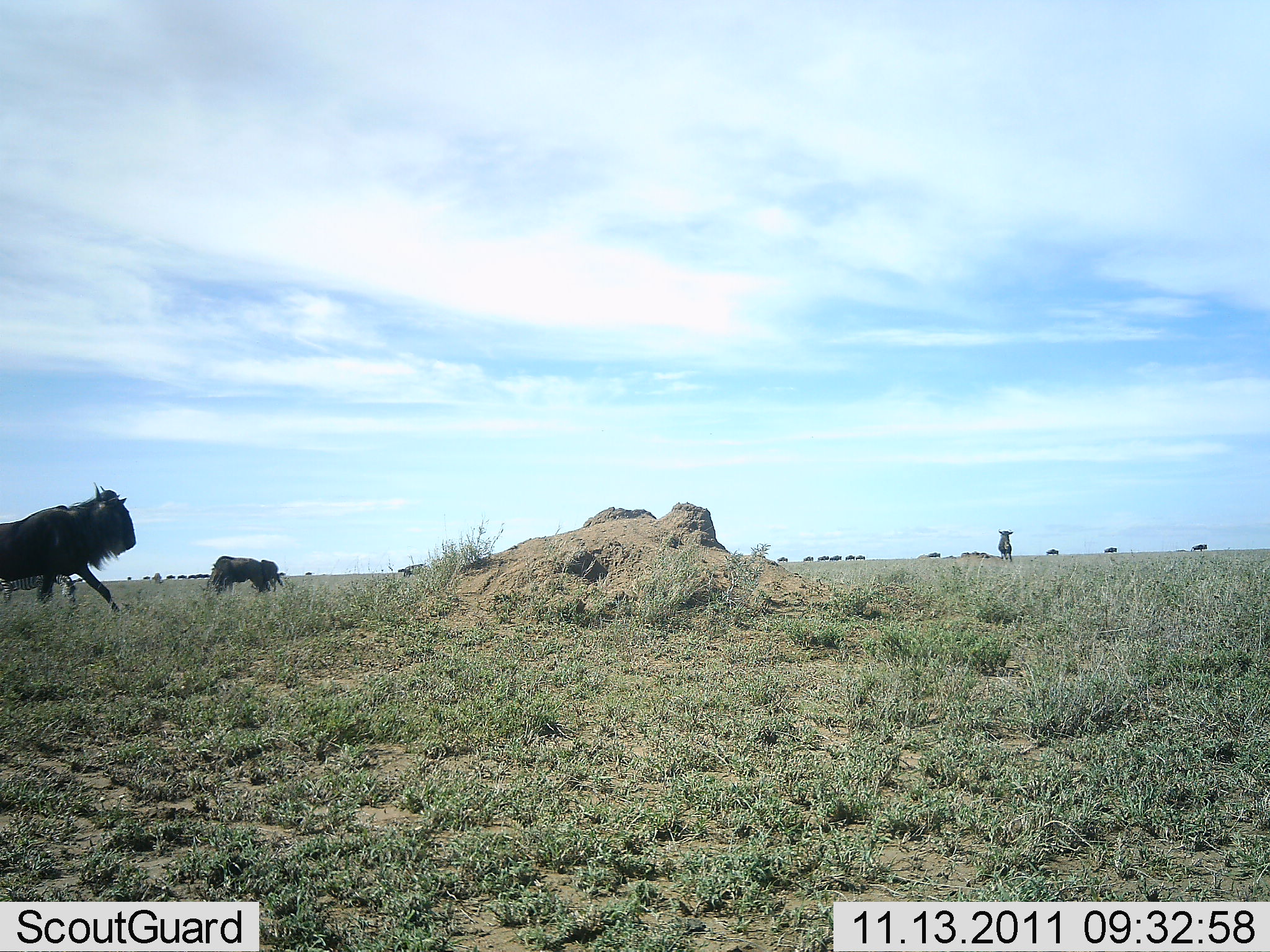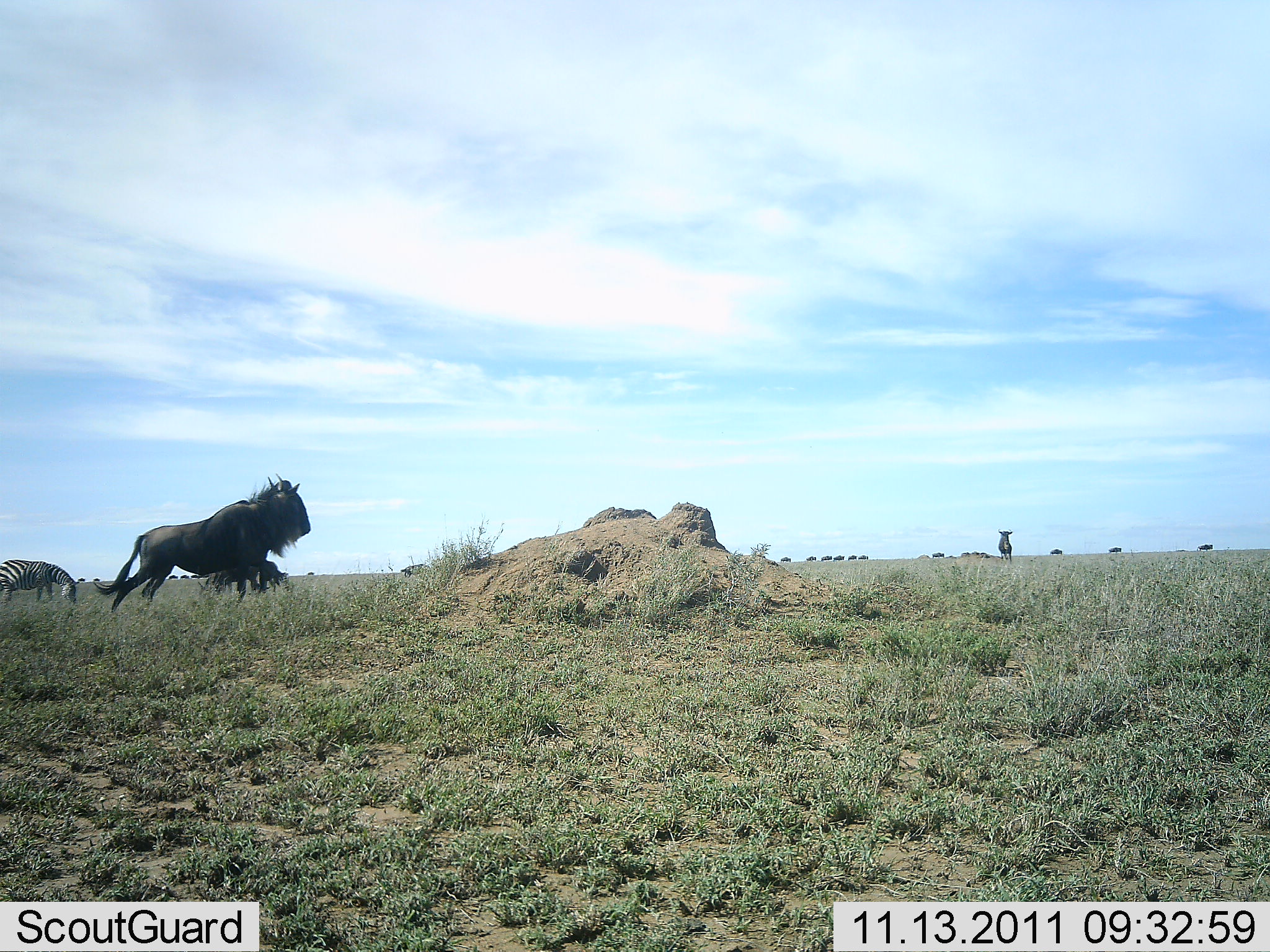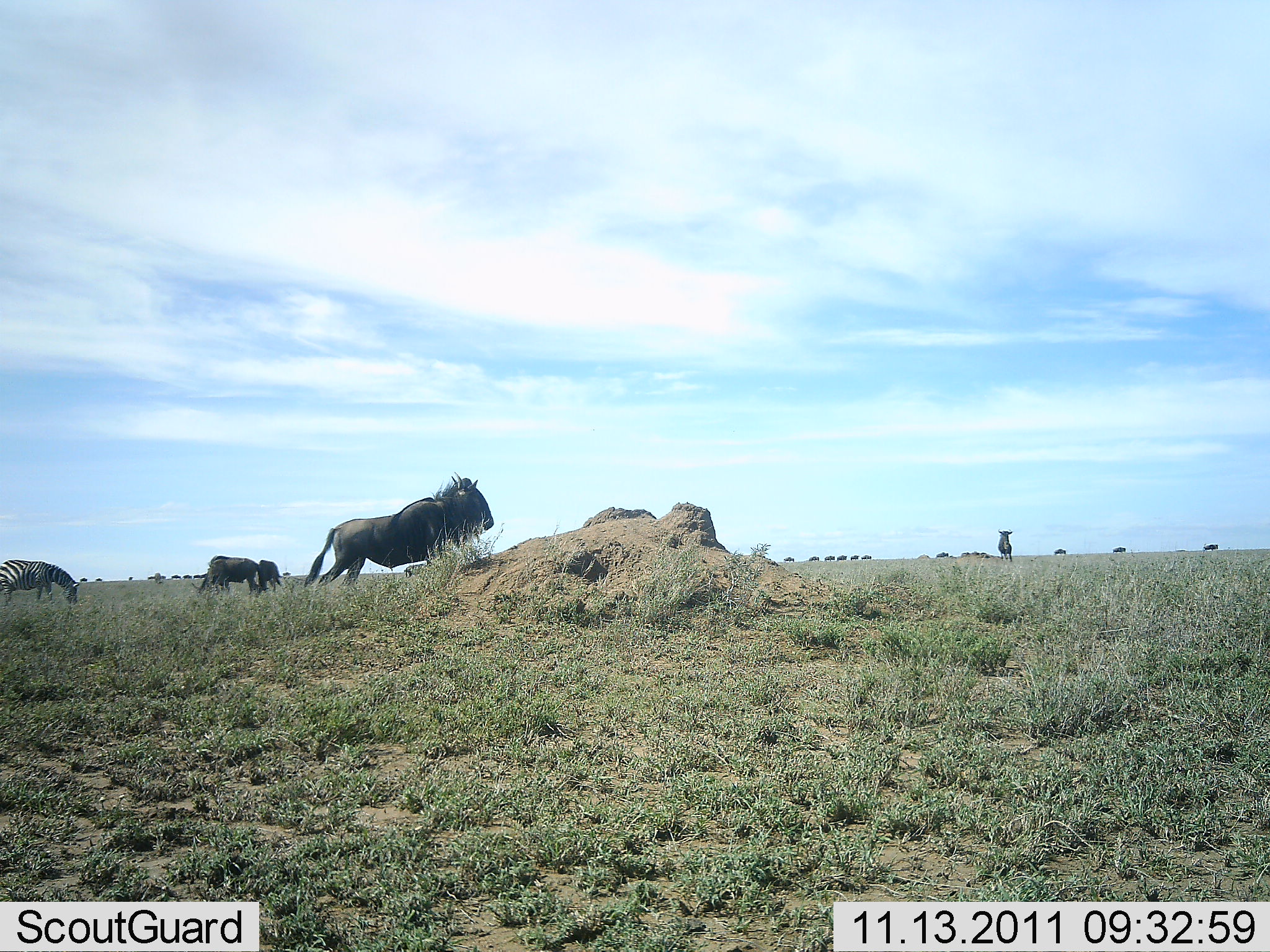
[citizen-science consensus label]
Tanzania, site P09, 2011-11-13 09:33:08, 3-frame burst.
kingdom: Animalia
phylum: Chordata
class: Mammalia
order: Artiodactyla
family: Bovidae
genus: Connochaetes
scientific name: Connochaetes taurinus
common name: blue wildebeest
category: wildebeest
Wildebeest (blue wildebeest) (Connochaetes taurinus), count 11-50. Behavior (volunteer vote fractions): standing 29%, resting 0%, moving 93%, interacting 0%. Young present (vote fraction): 0%. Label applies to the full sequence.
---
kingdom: Animalia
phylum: Chordata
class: Mammalia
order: Perissodactyla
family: Equidae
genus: Equus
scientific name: Equus quagga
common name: plains zebra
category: zebra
Zebra (plains zebra) (Equus quagga), count 1. Behavior (volunteer vote fractions): standing 0%, resting 0%, moving 0%, interacting 0%. Young present (vote fraction): 0%. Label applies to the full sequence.